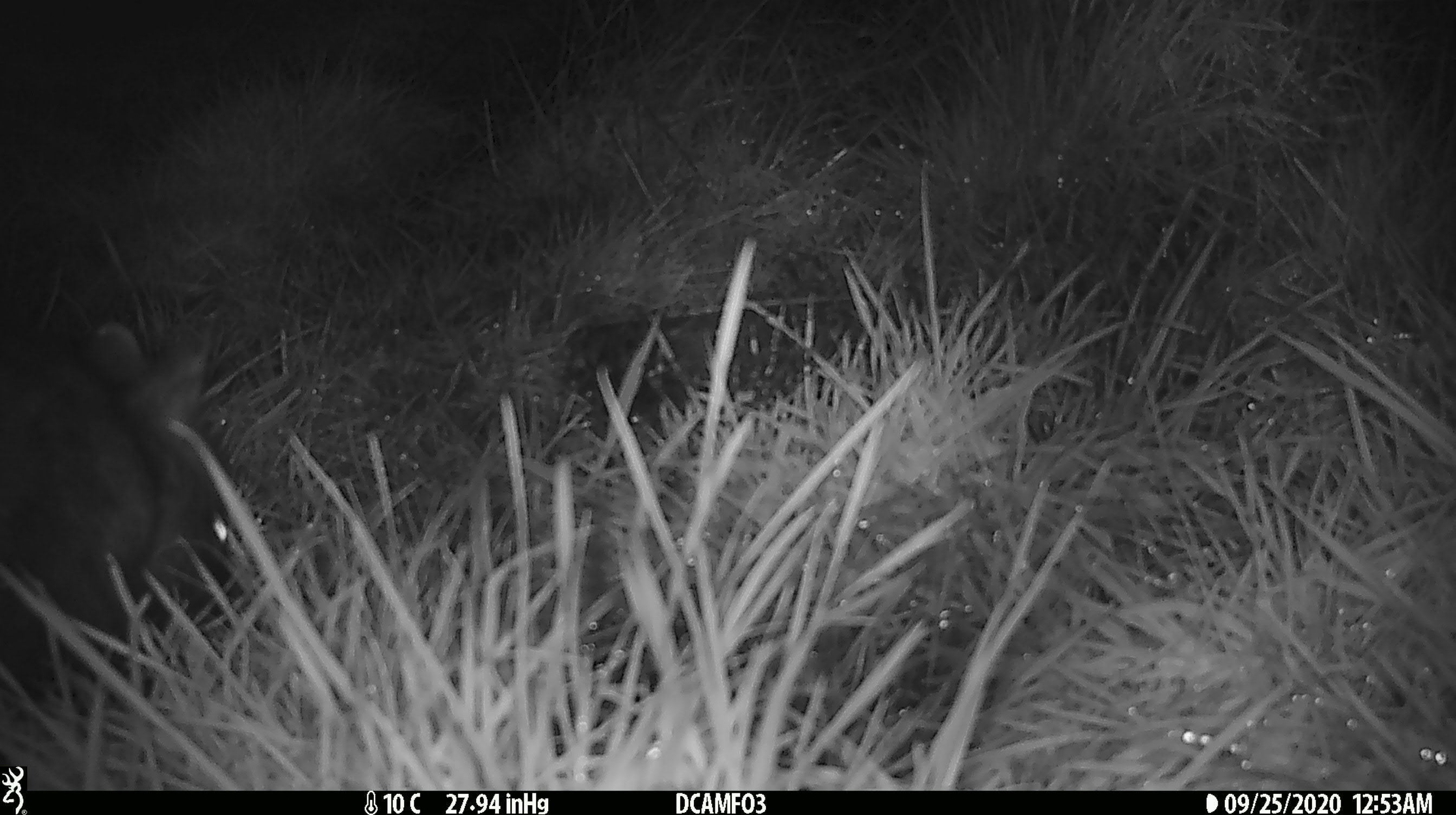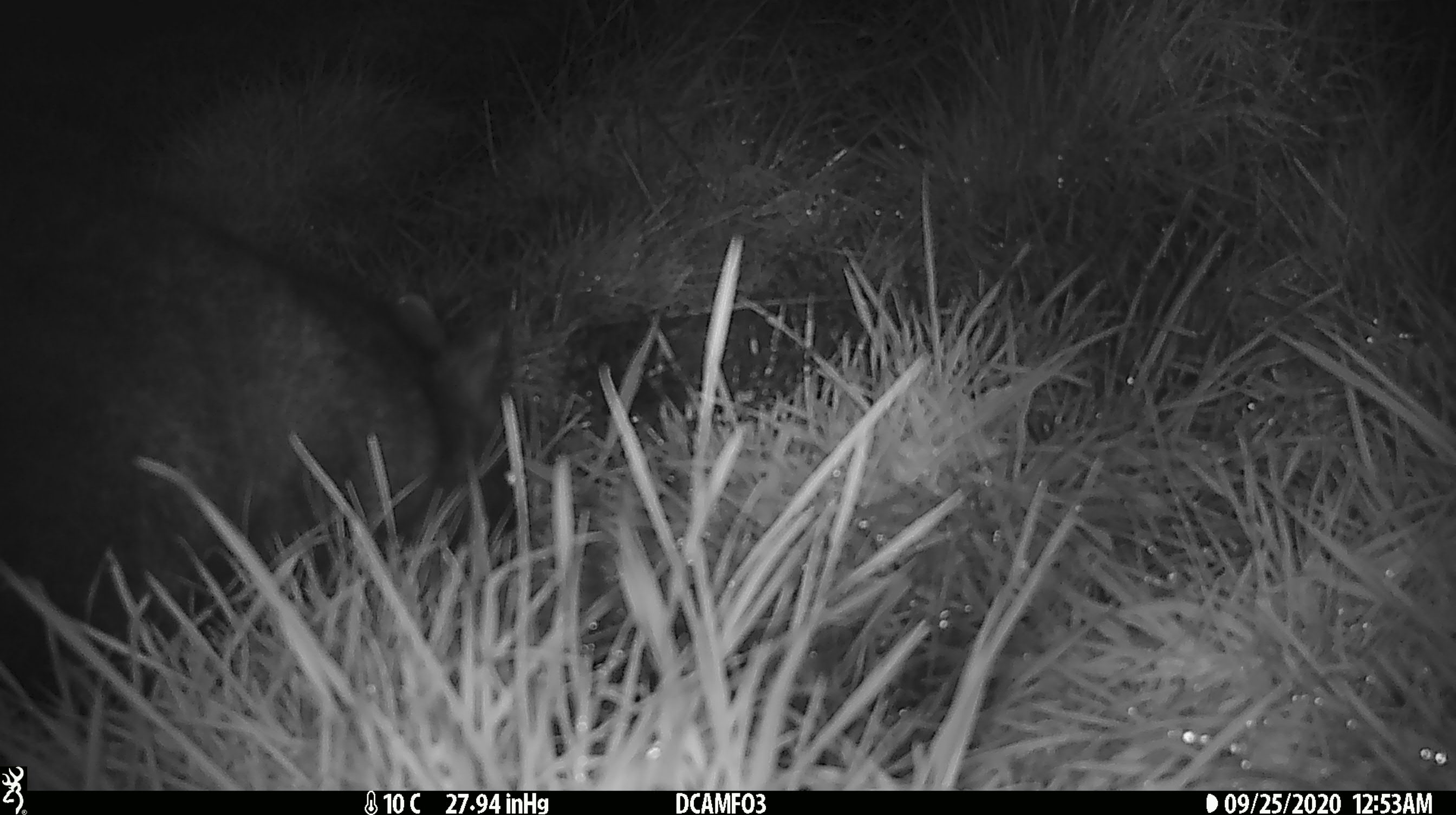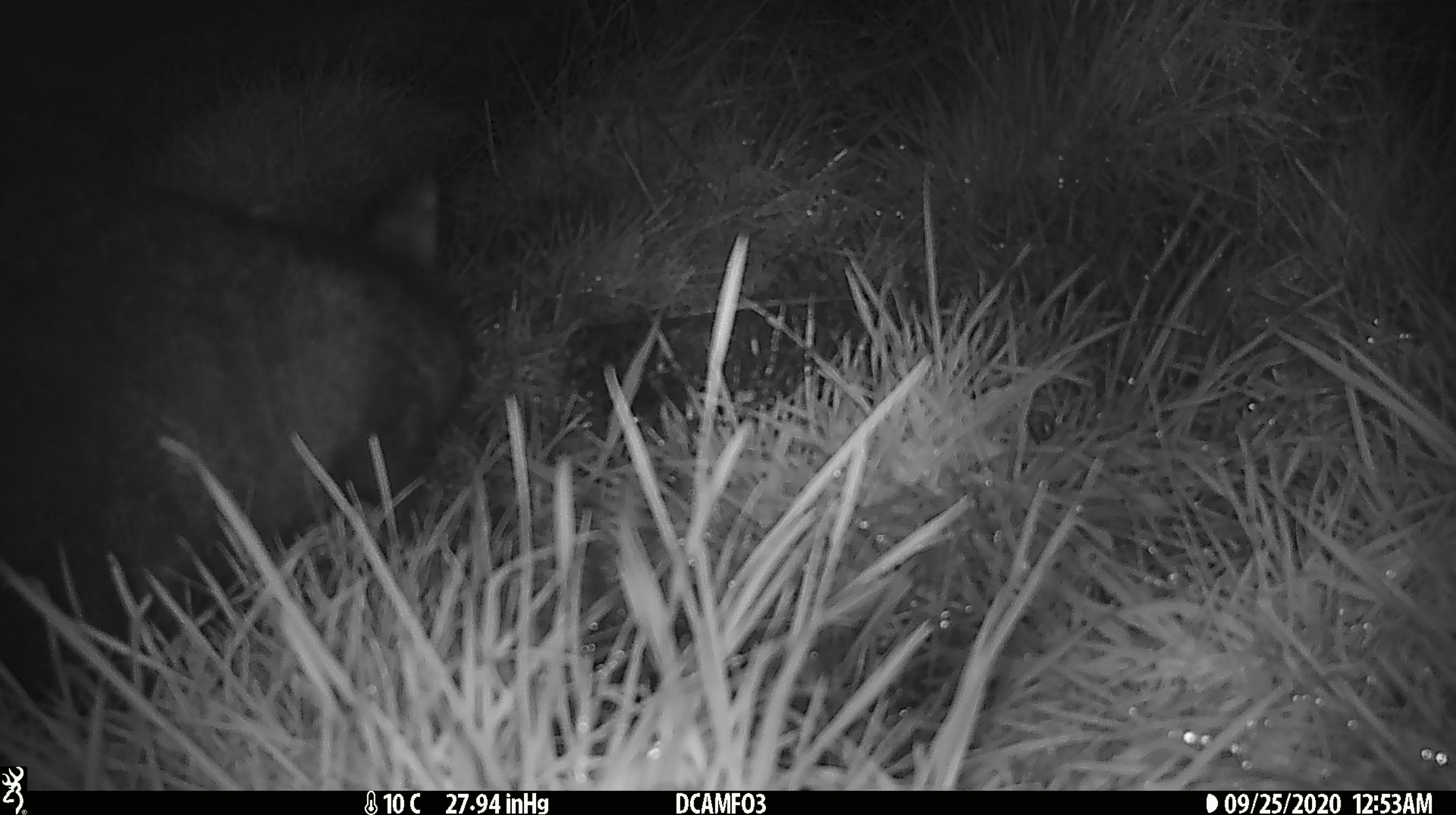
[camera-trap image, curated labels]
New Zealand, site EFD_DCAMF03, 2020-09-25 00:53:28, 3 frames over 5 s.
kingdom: Animalia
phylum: Chordata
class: Mammalia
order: Diprotodontia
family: Phalangeridae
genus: Trichosurus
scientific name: Trichosurus vulpecula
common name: common brushtail possum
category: possum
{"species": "possum (common brushtail possum) (Trichosurus vulpecula)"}